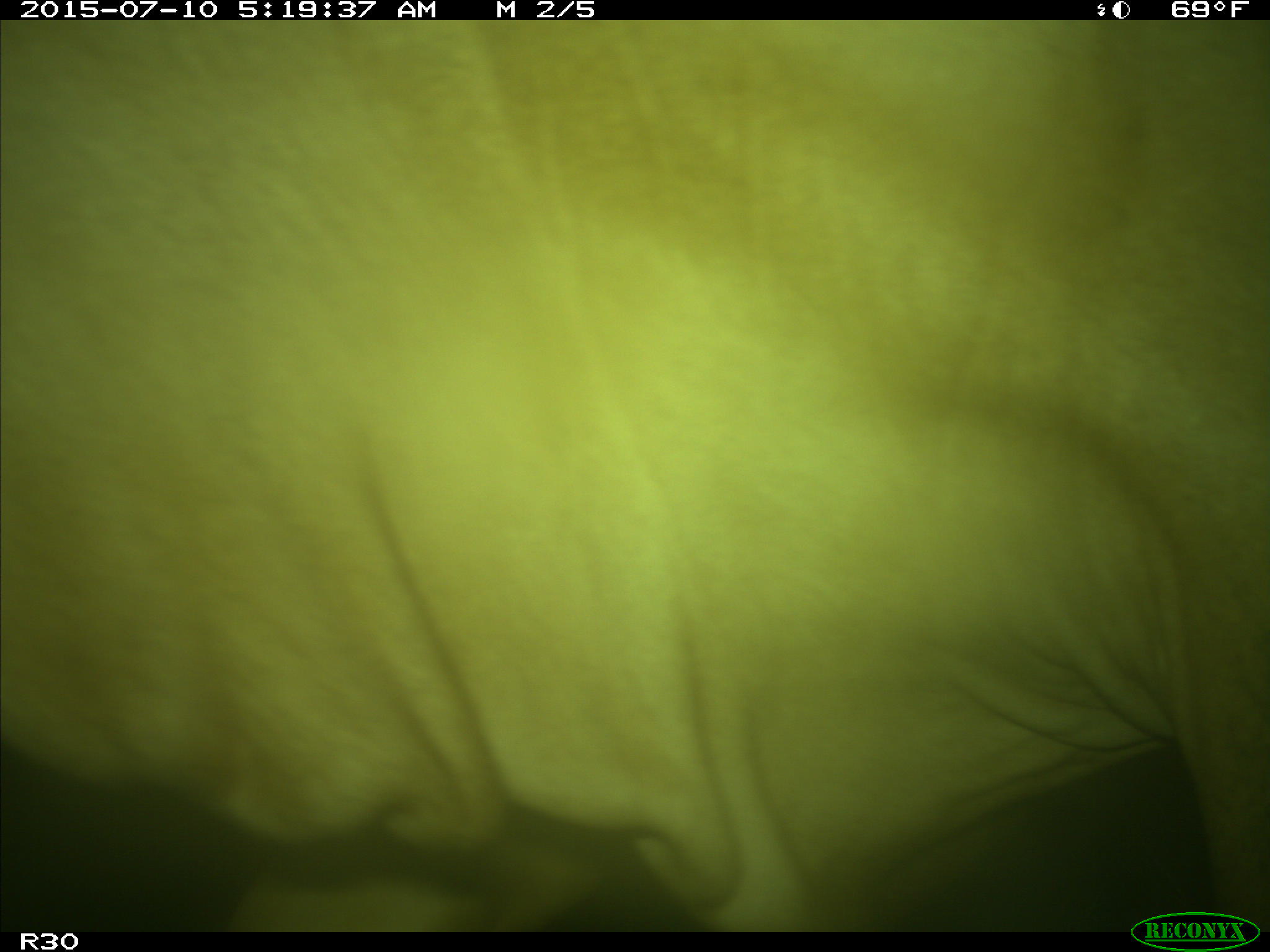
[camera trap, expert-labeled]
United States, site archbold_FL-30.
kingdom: Animalia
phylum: Chordata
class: Mammalia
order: Artiodactyla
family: Bovidae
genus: Bos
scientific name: Bos taurus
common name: domestic cow